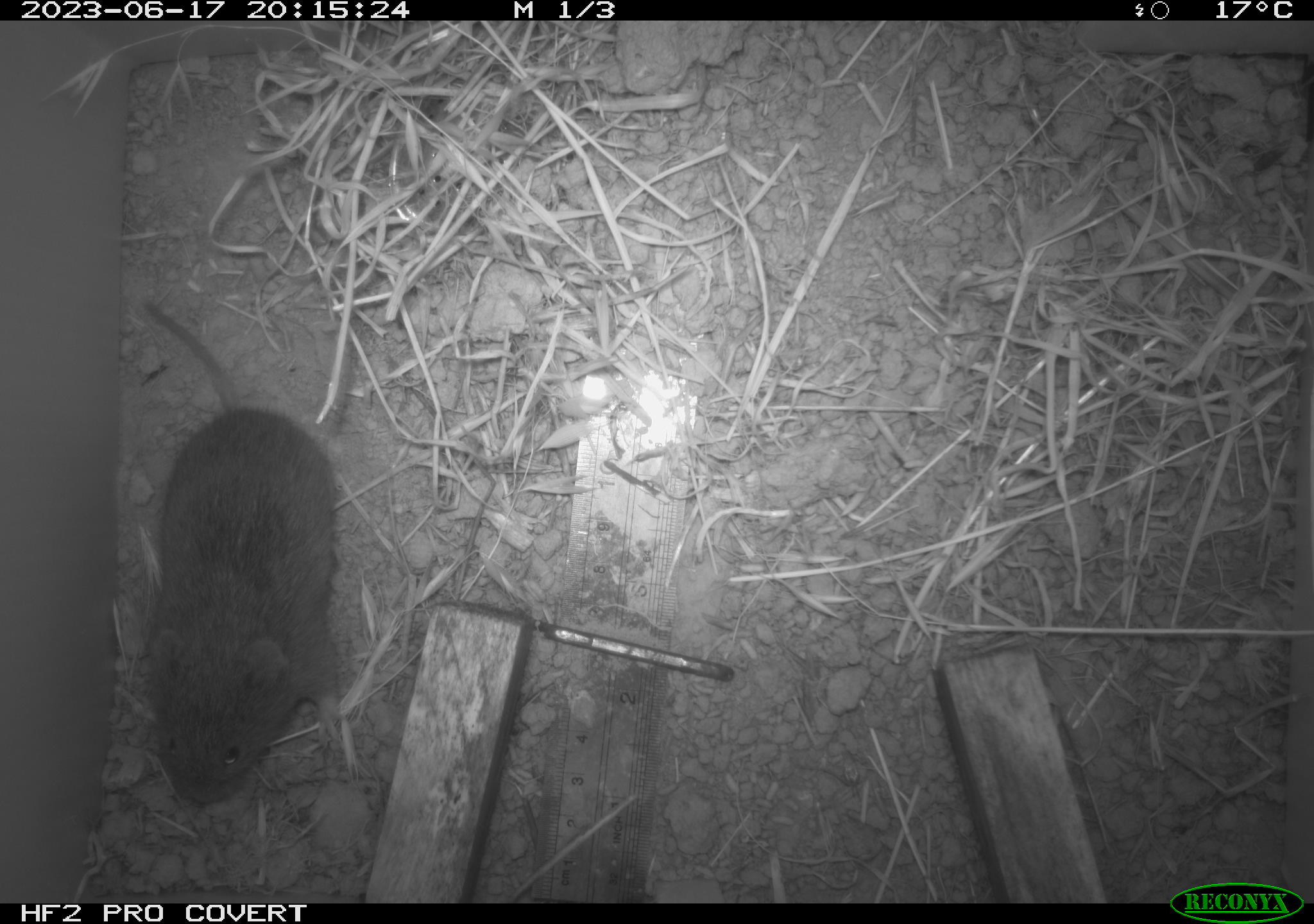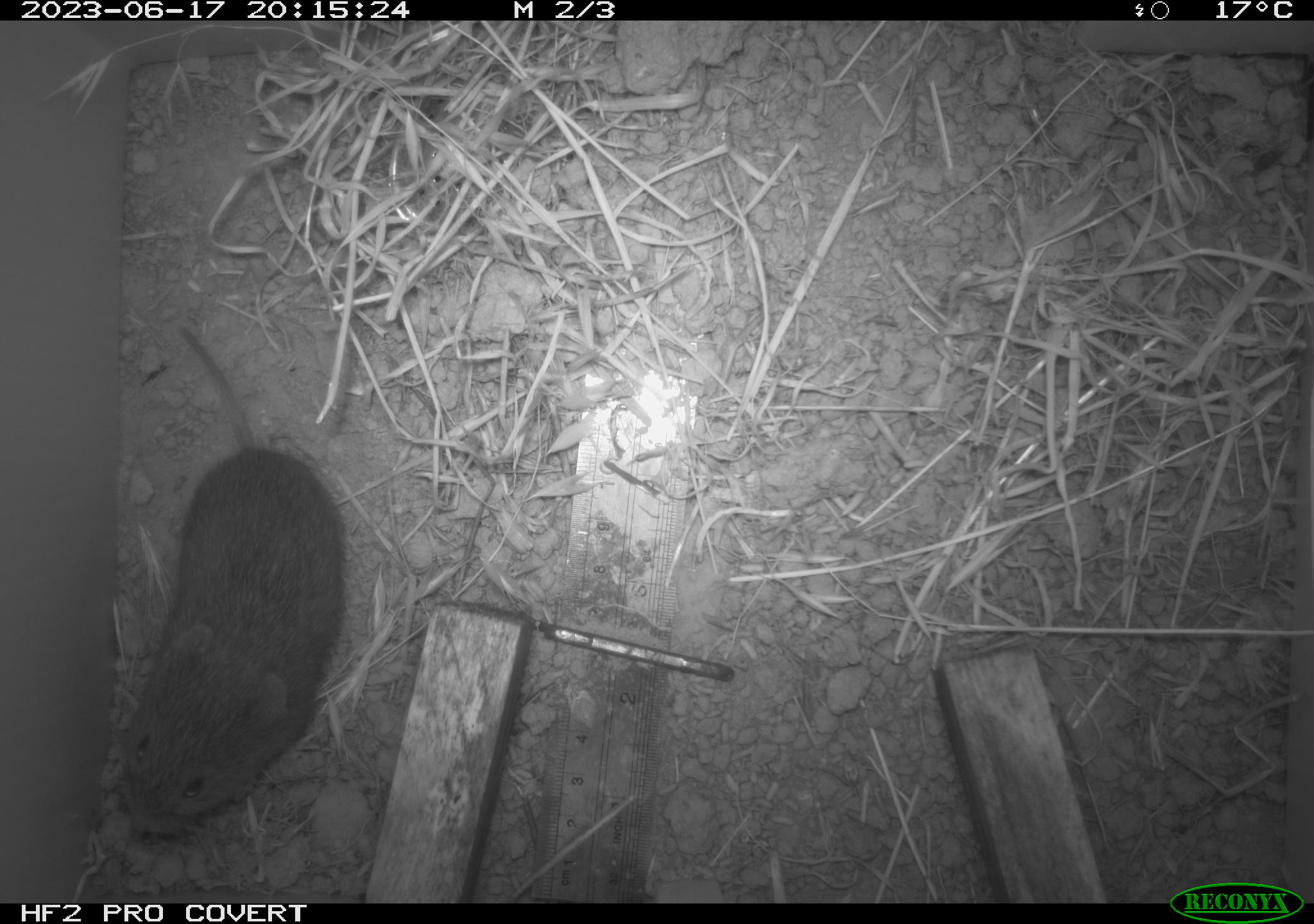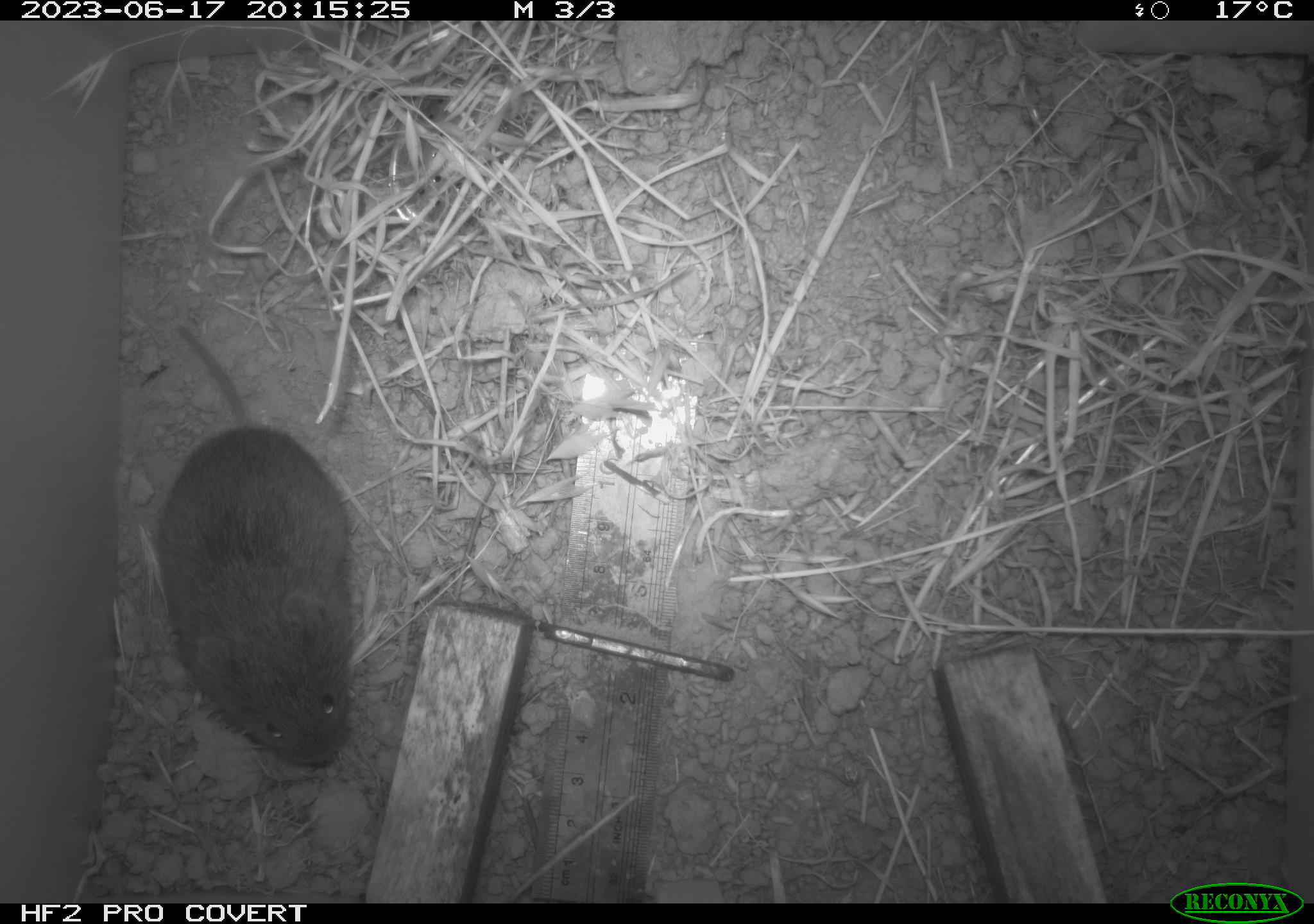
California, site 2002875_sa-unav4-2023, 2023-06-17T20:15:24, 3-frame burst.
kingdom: Animalia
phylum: Chordata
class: Mammalia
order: Rodentia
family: Cricetidae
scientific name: Arvicolinae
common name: voles, lemmings, and muskrats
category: arvicolinae subfamily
Arvicolinae subfamily (voles, lemmings, and muskrats) (Arvicolinae).